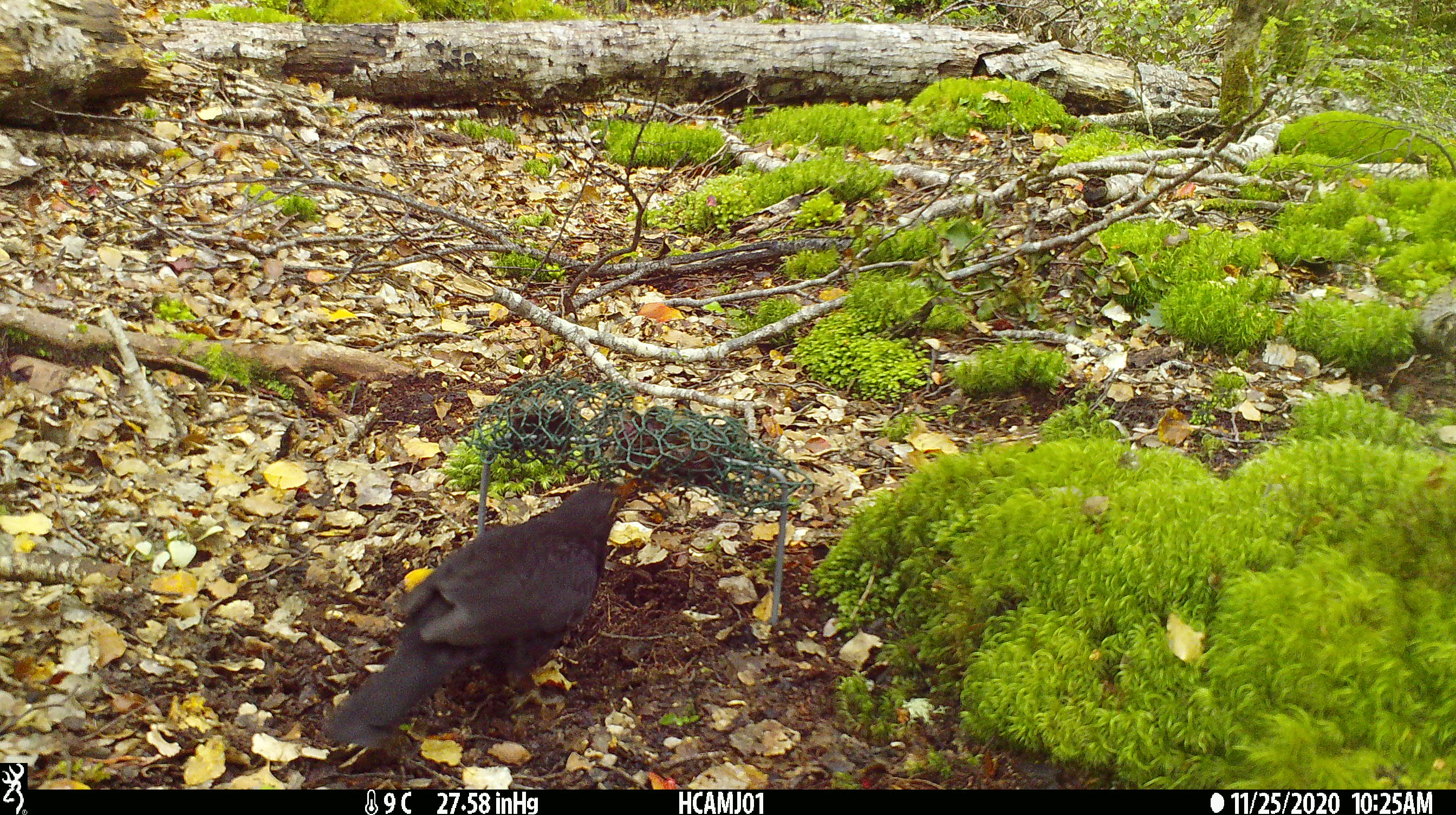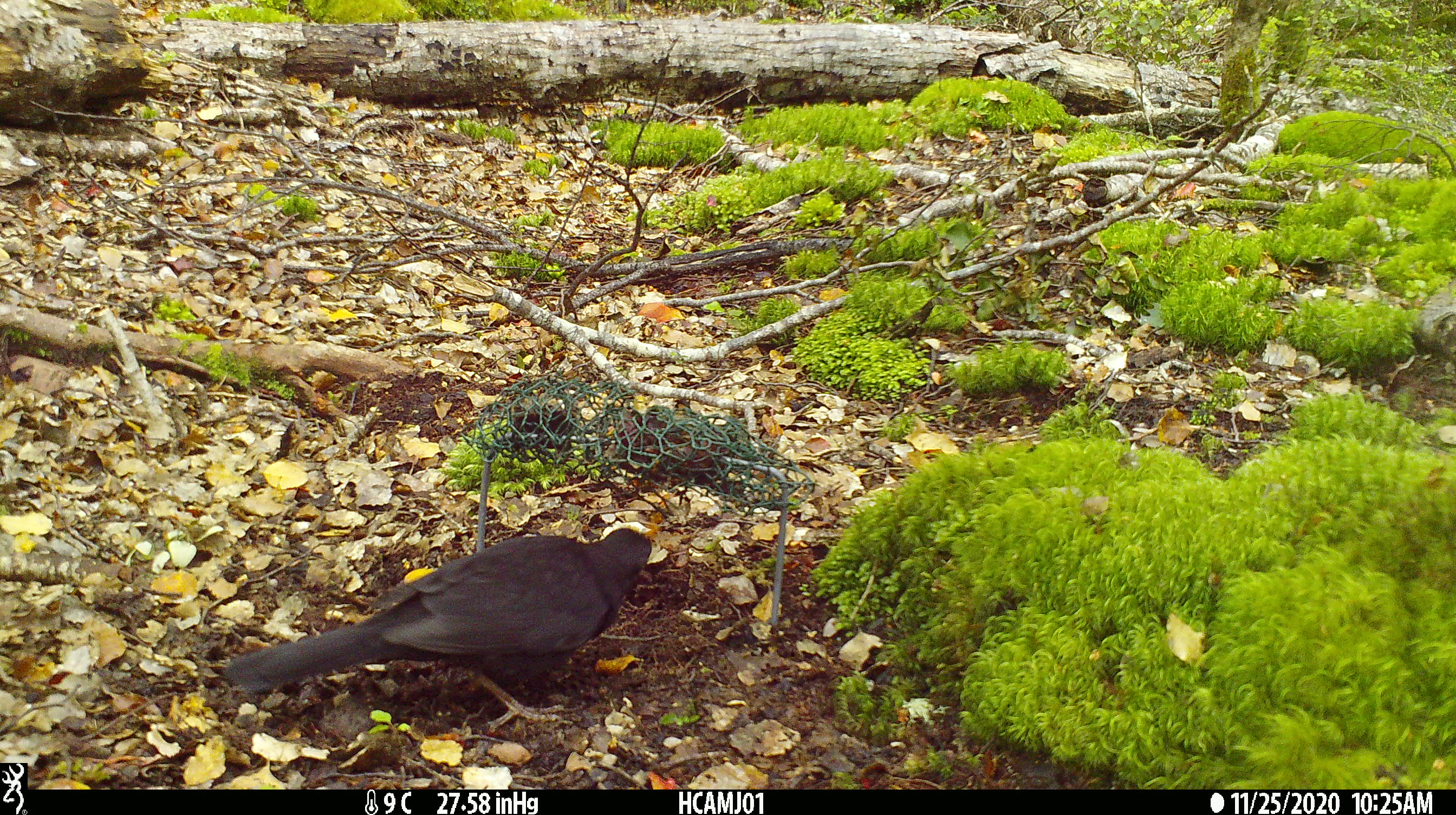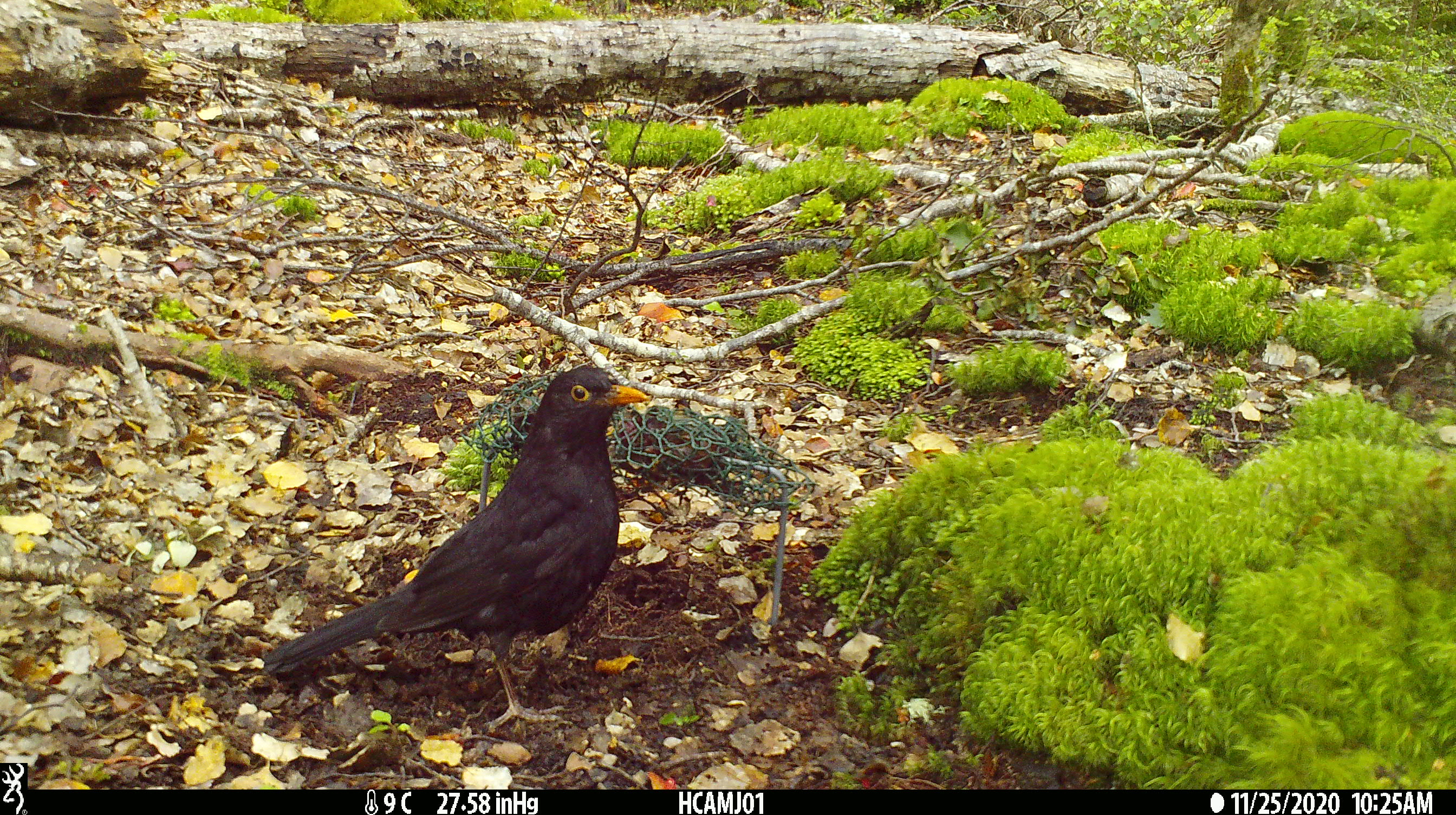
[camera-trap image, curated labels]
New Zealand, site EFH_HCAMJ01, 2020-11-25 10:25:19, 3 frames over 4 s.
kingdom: Animalia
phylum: Chordata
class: Aves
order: Passeriformes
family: Turdidae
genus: Turdus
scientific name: Turdus merula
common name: eurasian blackbird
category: blackbird